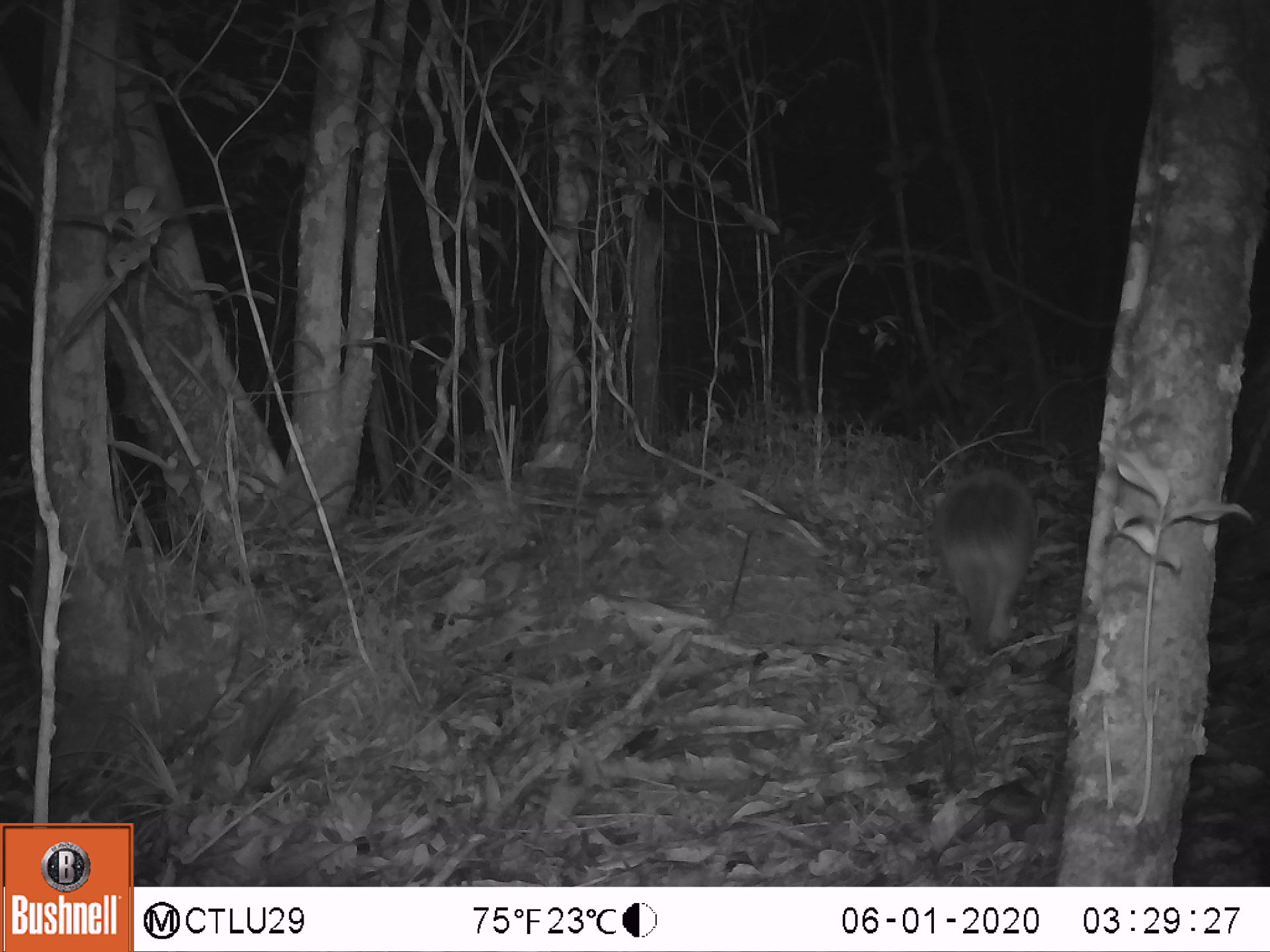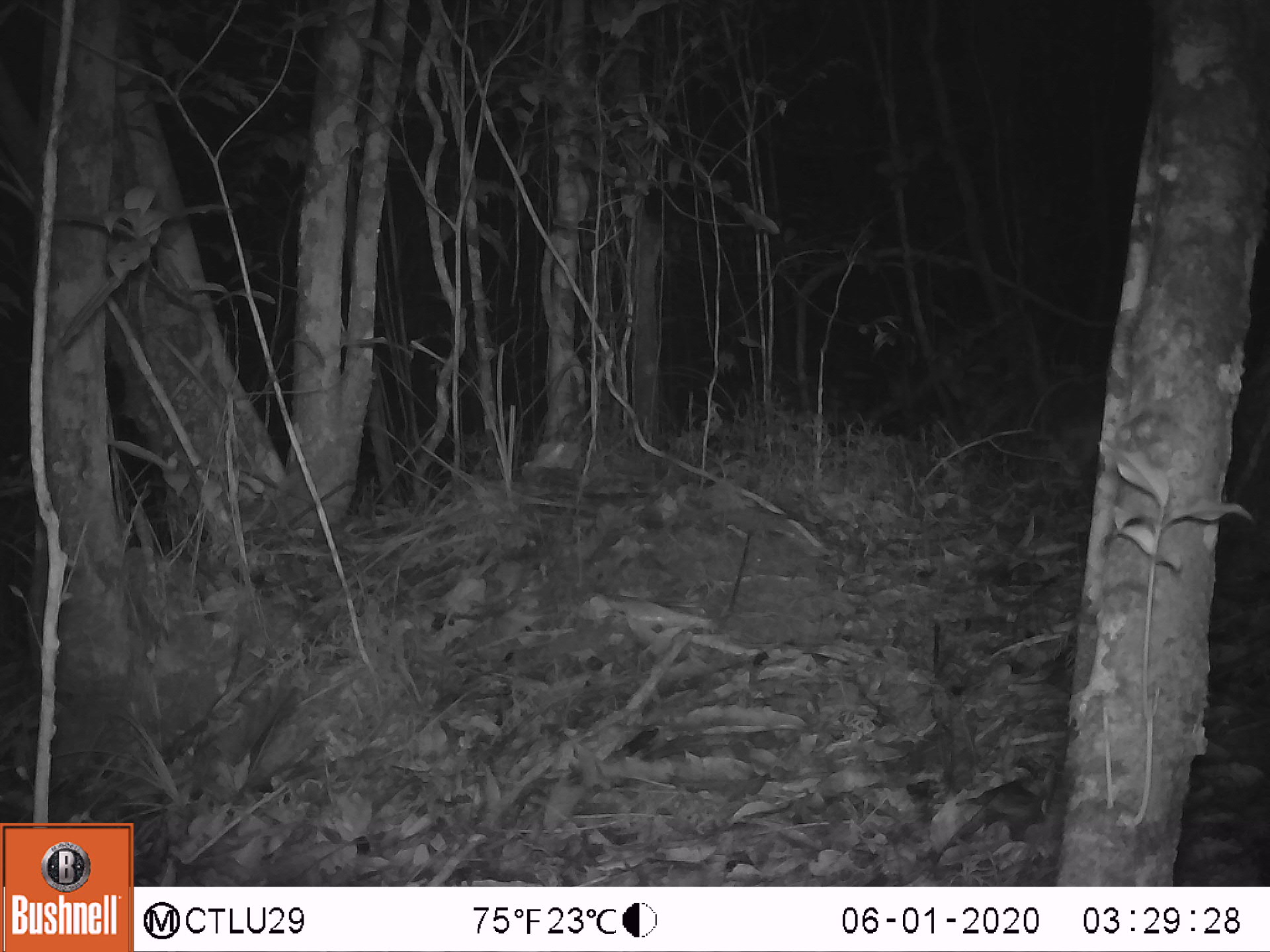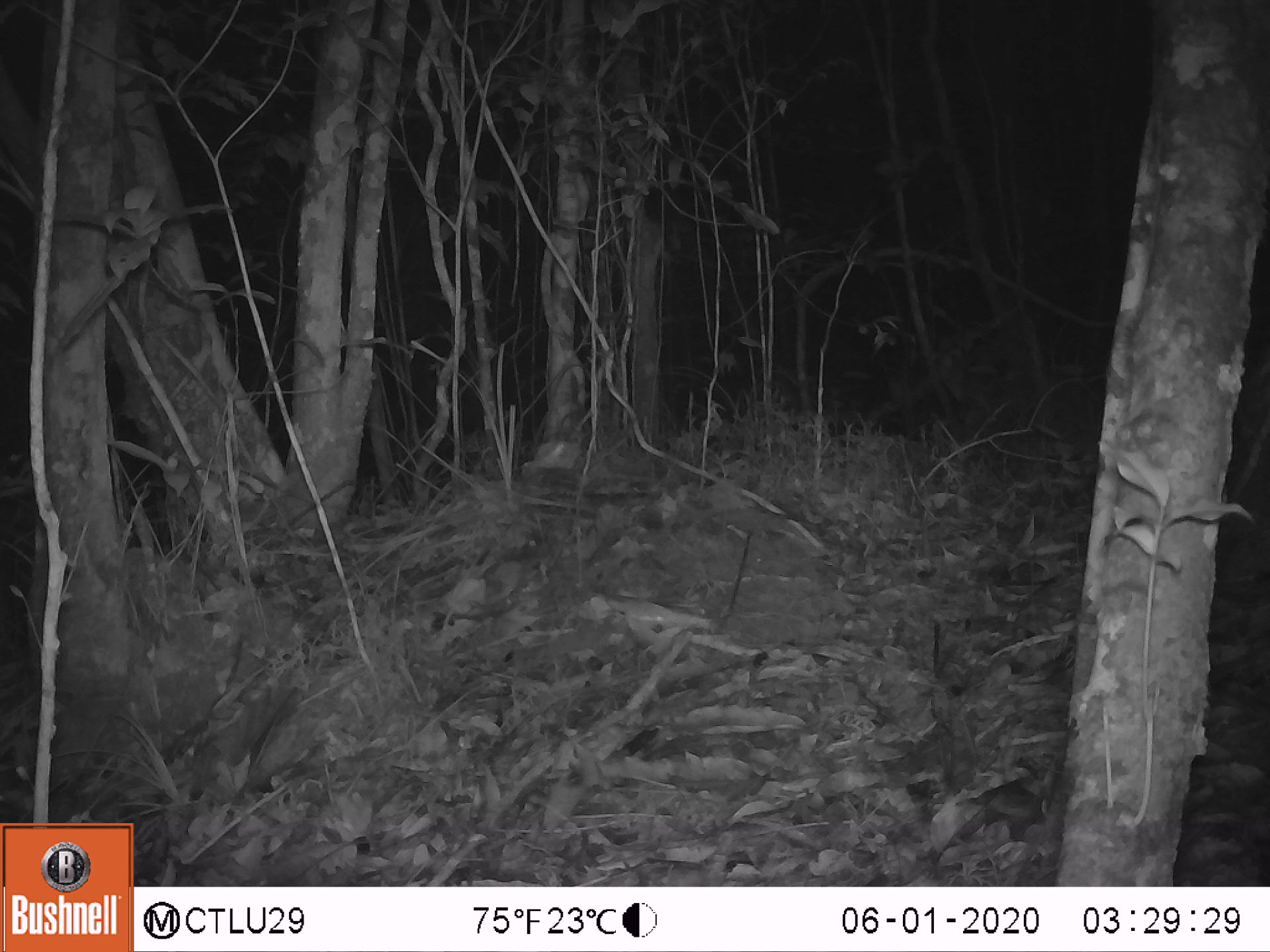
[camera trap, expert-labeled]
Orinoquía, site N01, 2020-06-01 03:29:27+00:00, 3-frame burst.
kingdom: Animalia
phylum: Chordata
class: Mammalia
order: Cingulata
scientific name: Cingulata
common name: armadillo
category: unknown armadillo